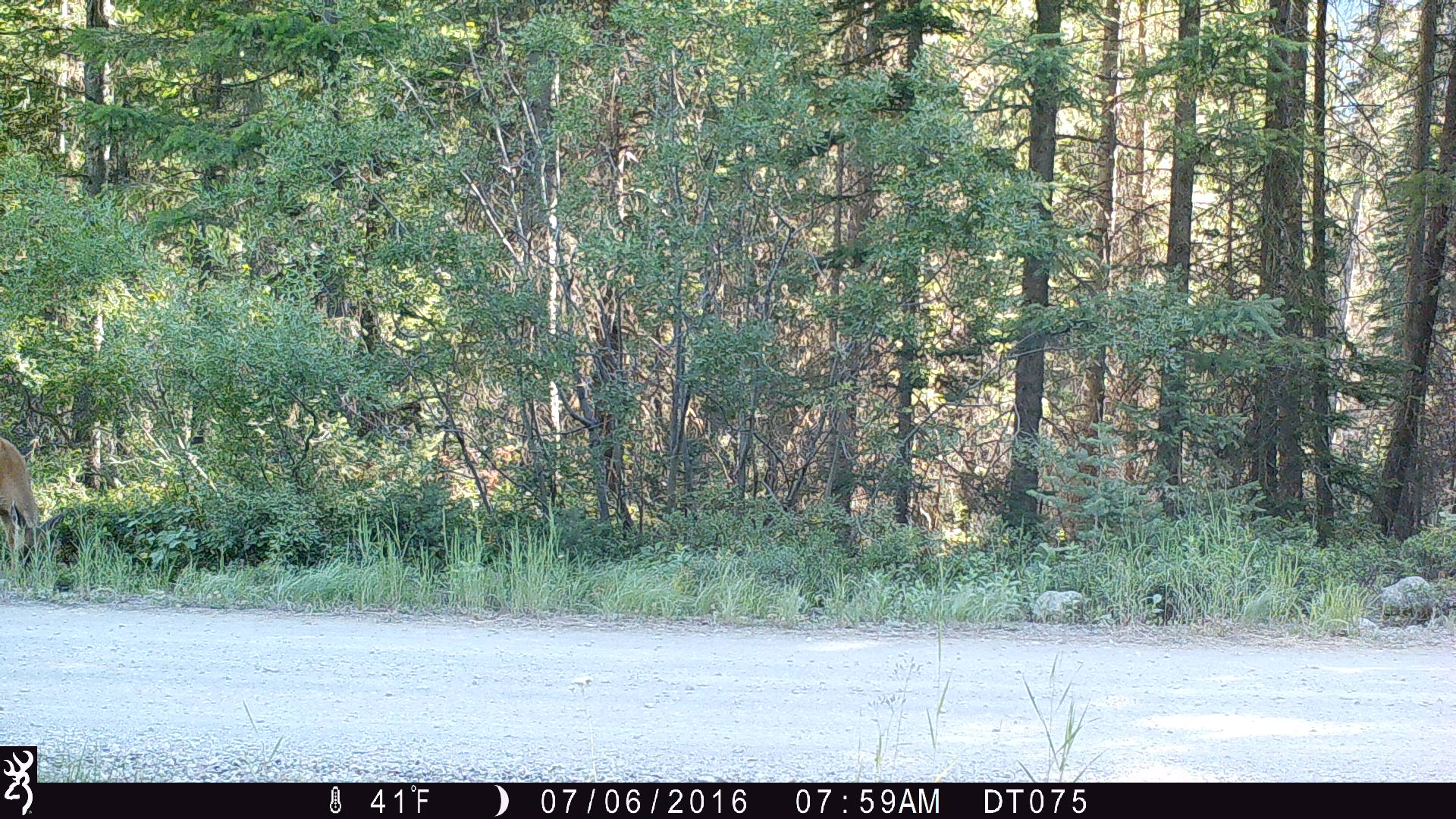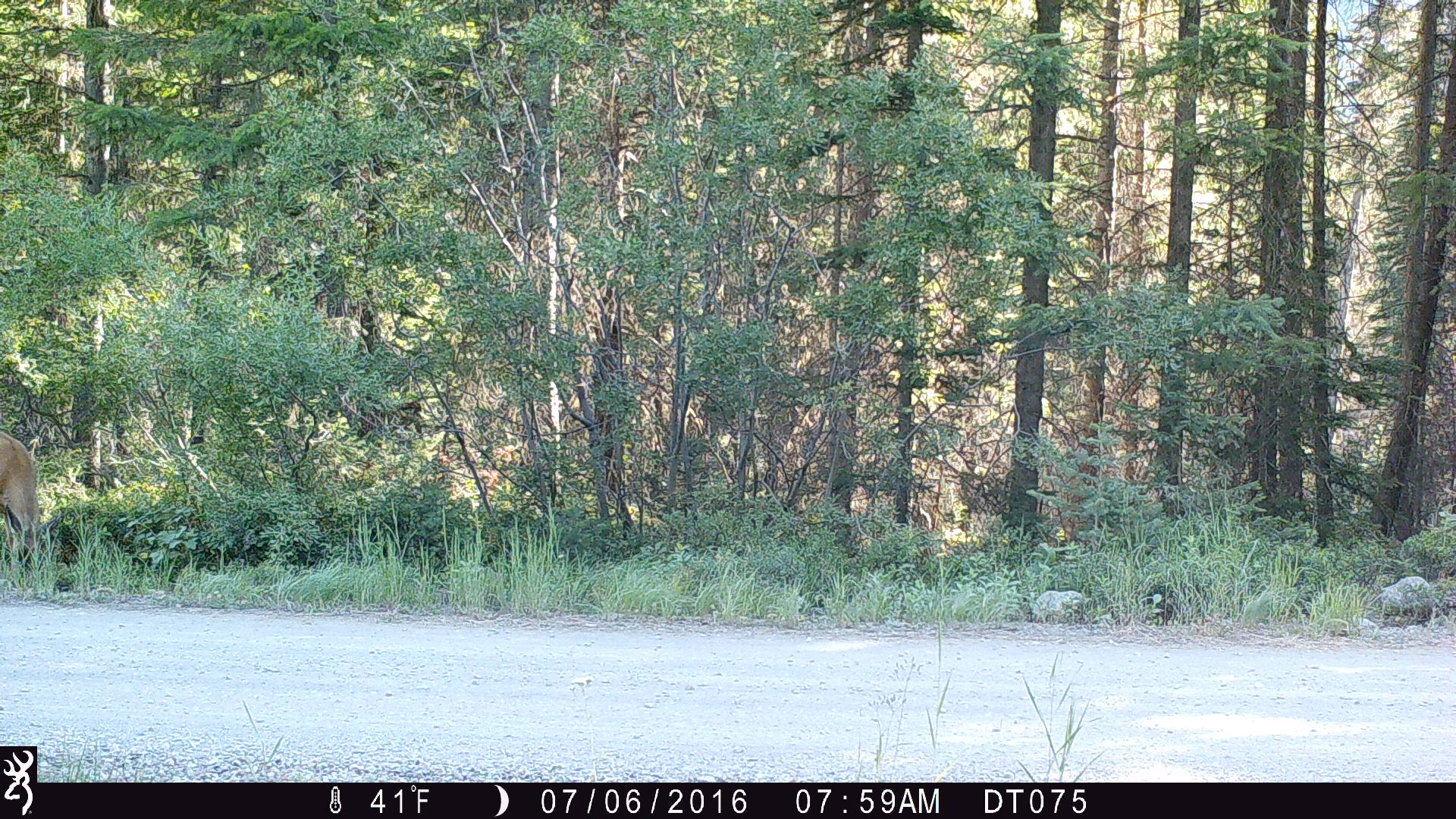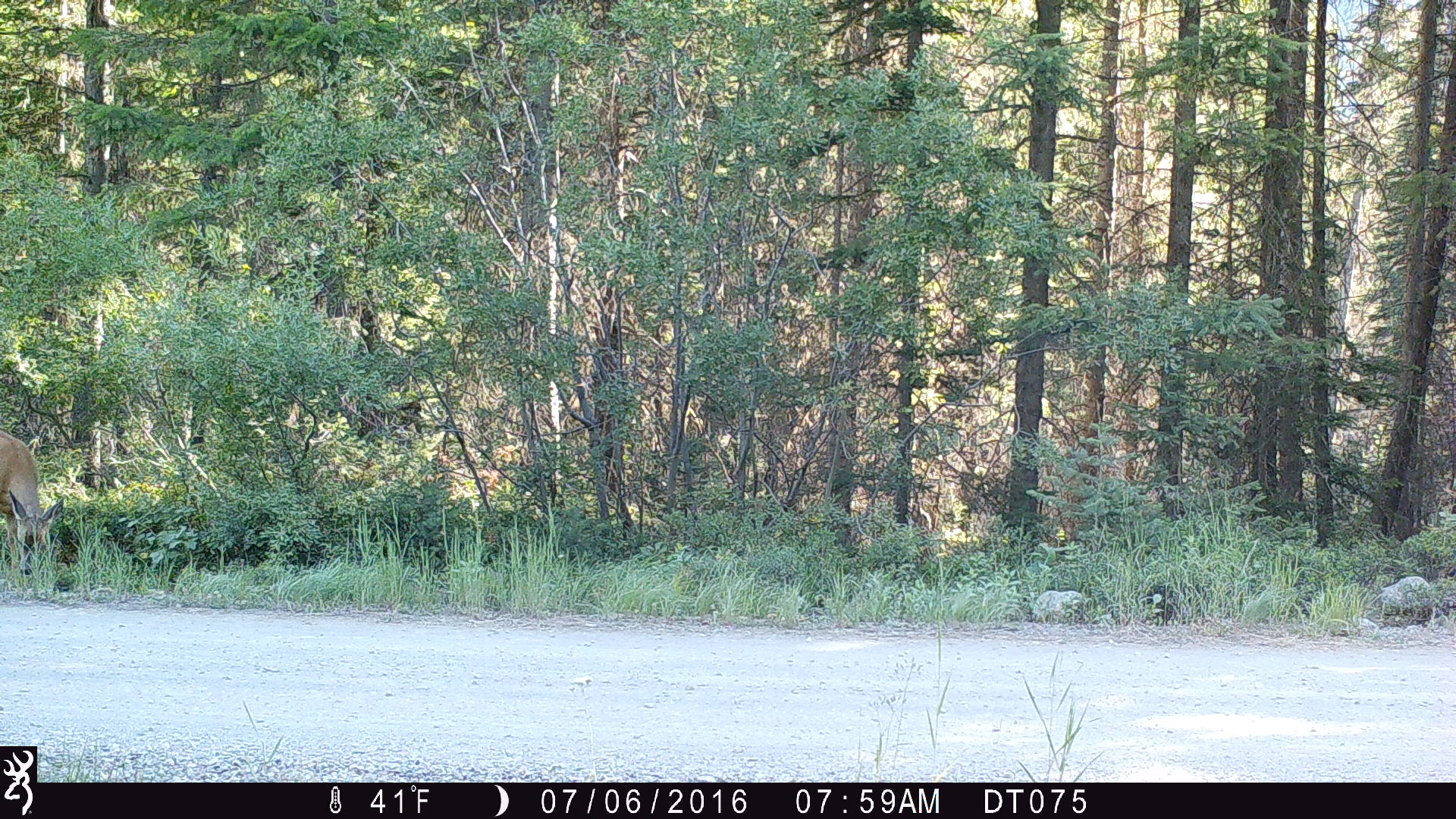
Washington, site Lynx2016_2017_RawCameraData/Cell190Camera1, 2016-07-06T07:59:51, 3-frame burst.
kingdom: Animalia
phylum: Chordata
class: Mammalia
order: Artiodactyla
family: Cervidae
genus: Odocoileus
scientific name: Odocoileus hemionus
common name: mule deer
Odocoileus hemionus (mule deer). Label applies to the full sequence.